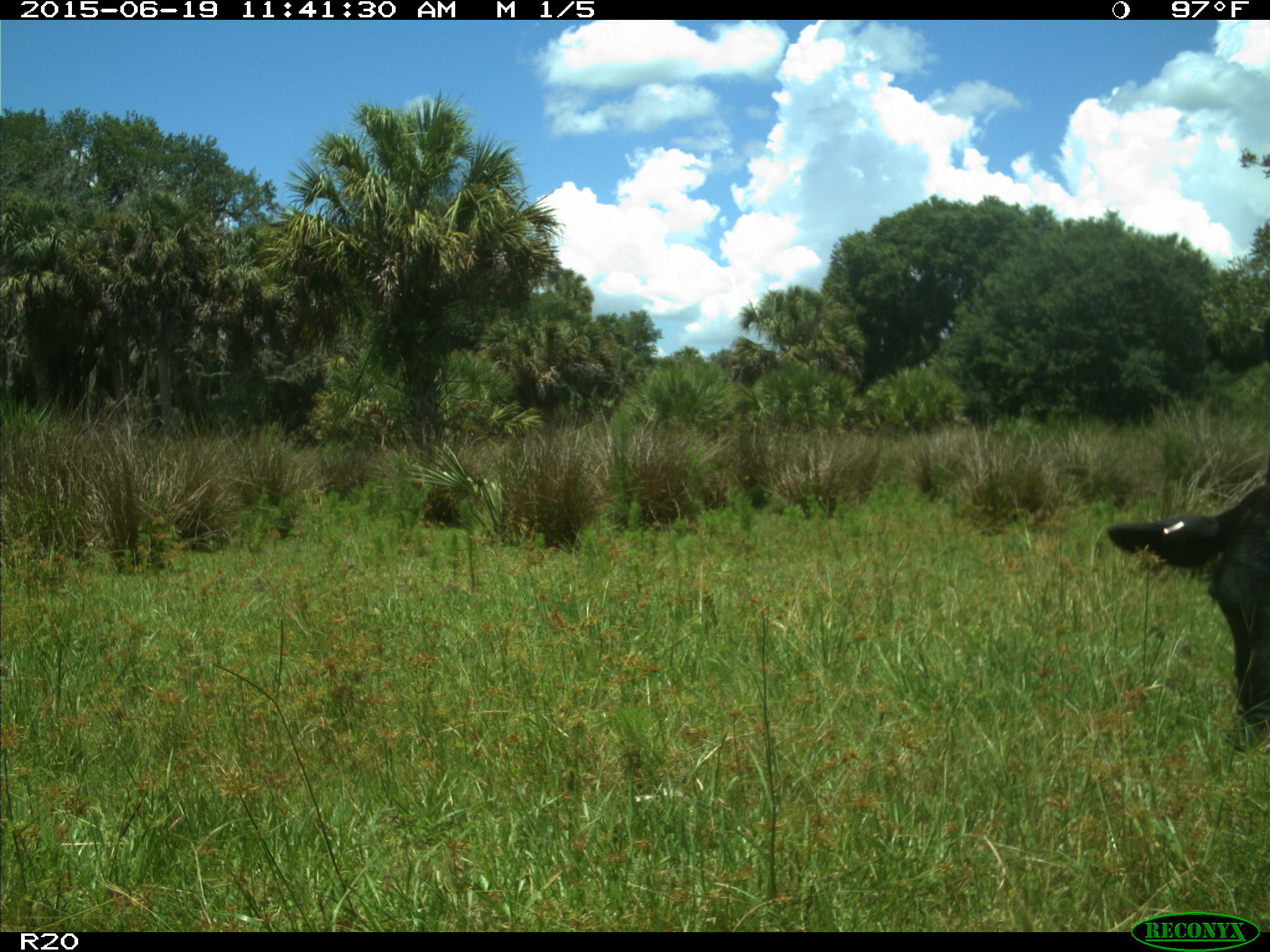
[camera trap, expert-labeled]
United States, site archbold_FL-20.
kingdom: Animalia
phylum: Chordata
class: Mammalia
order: Artiodactyla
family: Bovidae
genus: Bos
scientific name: Bos taurus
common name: domestic cow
Bos taurus (domestic cow).